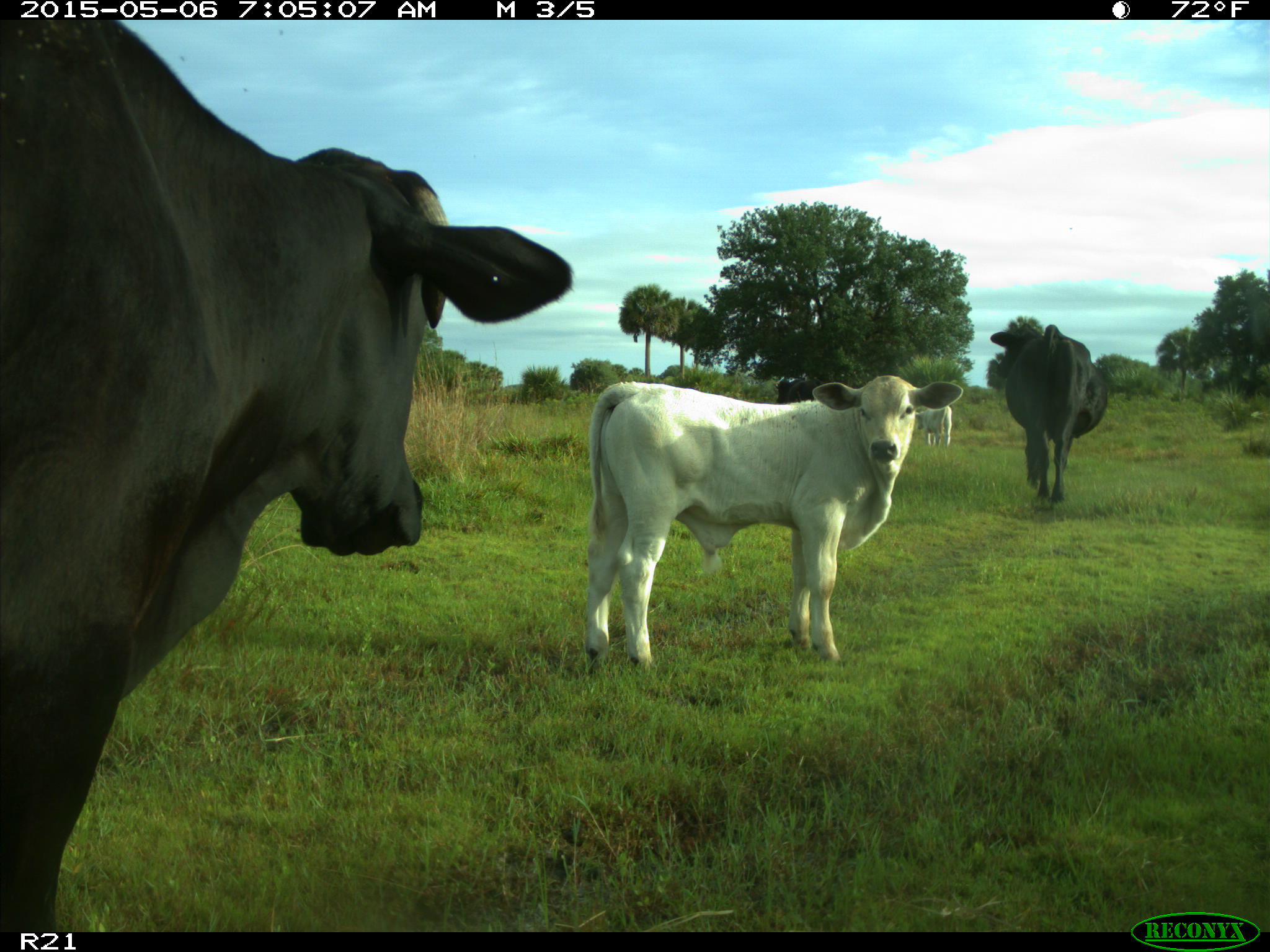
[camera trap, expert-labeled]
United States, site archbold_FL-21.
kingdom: Animalia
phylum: Chordata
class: Mammalia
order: Artiodactyla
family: Bovidae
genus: Bos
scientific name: Bos taurus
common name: domestic cow